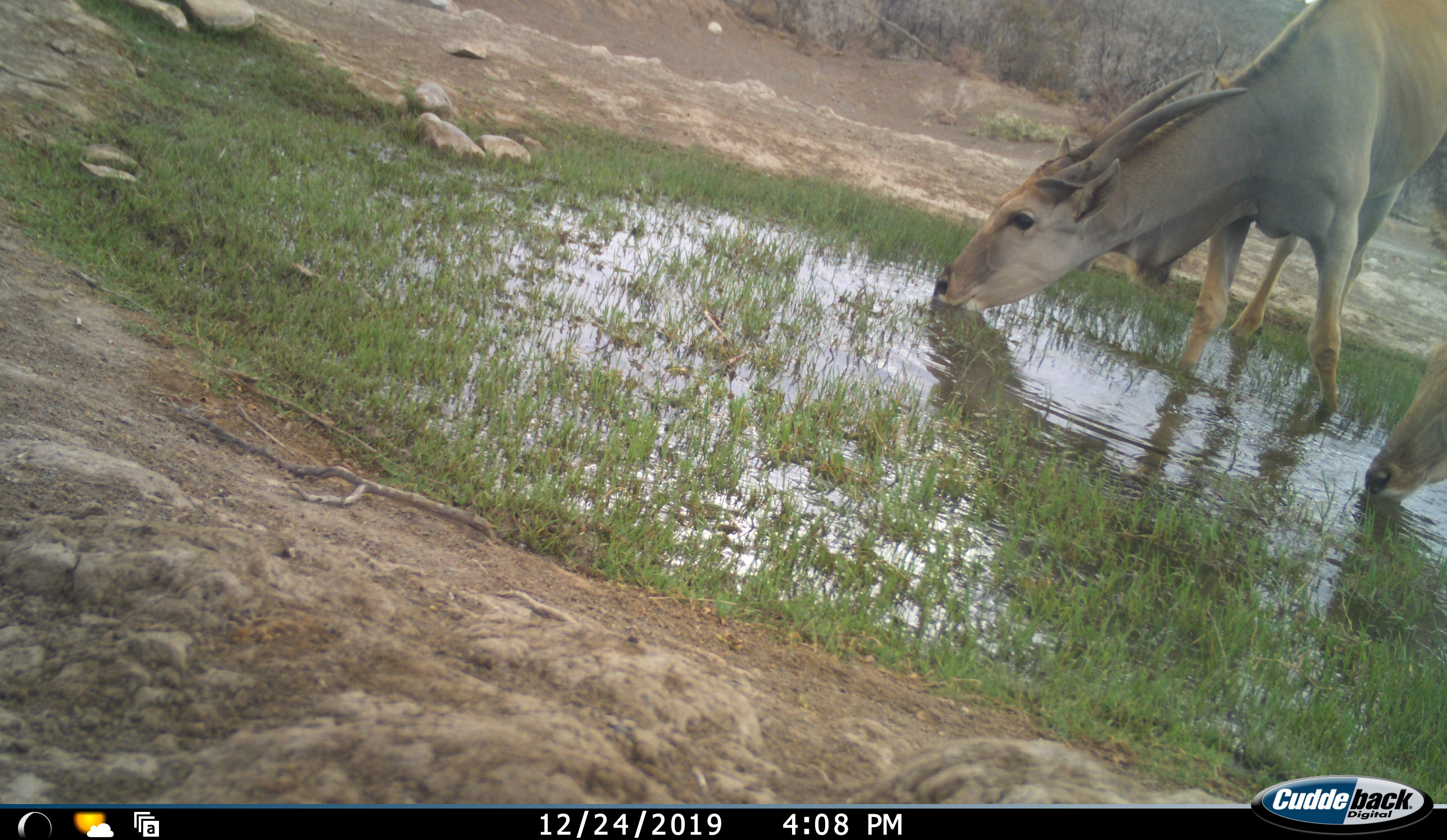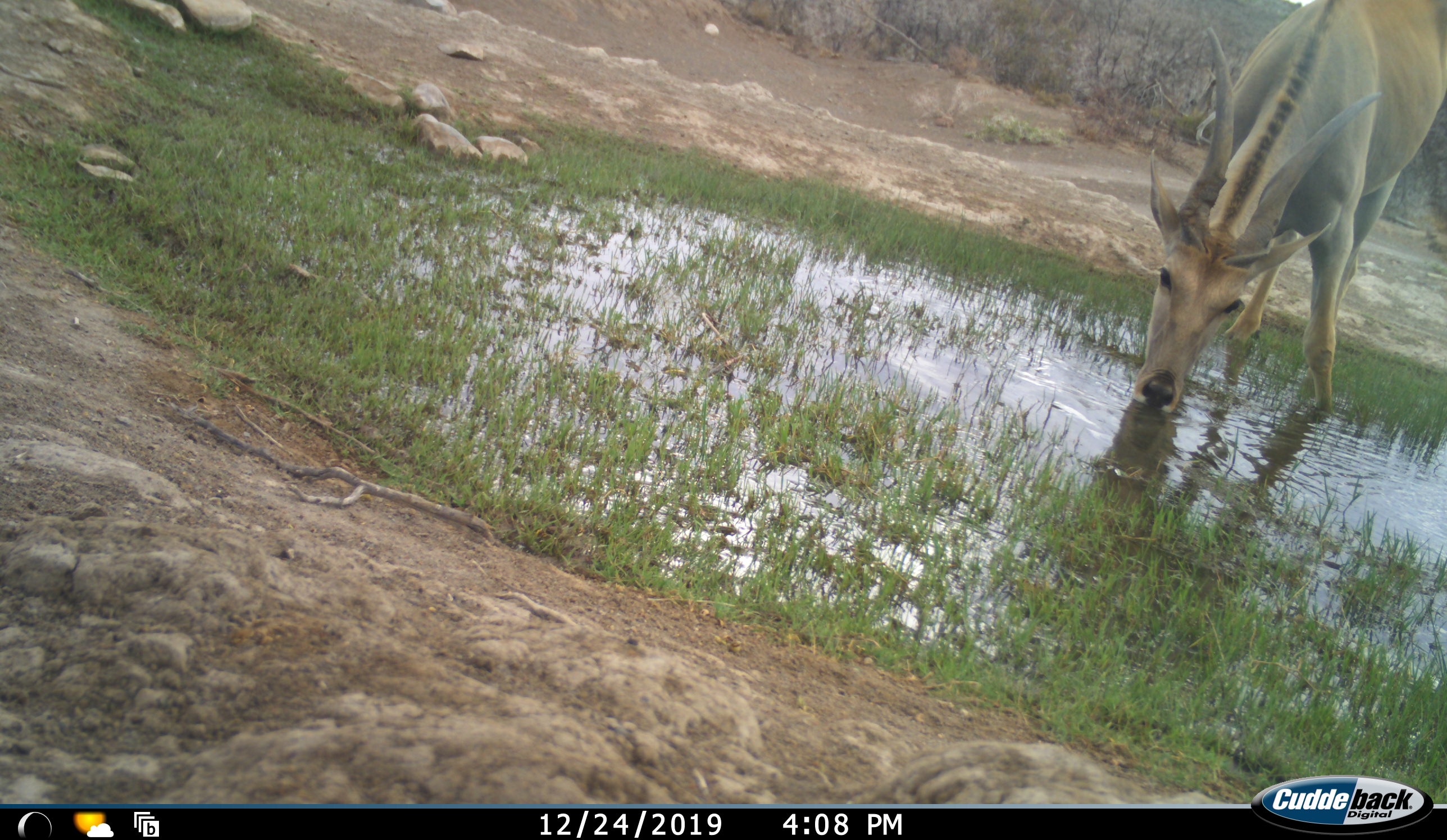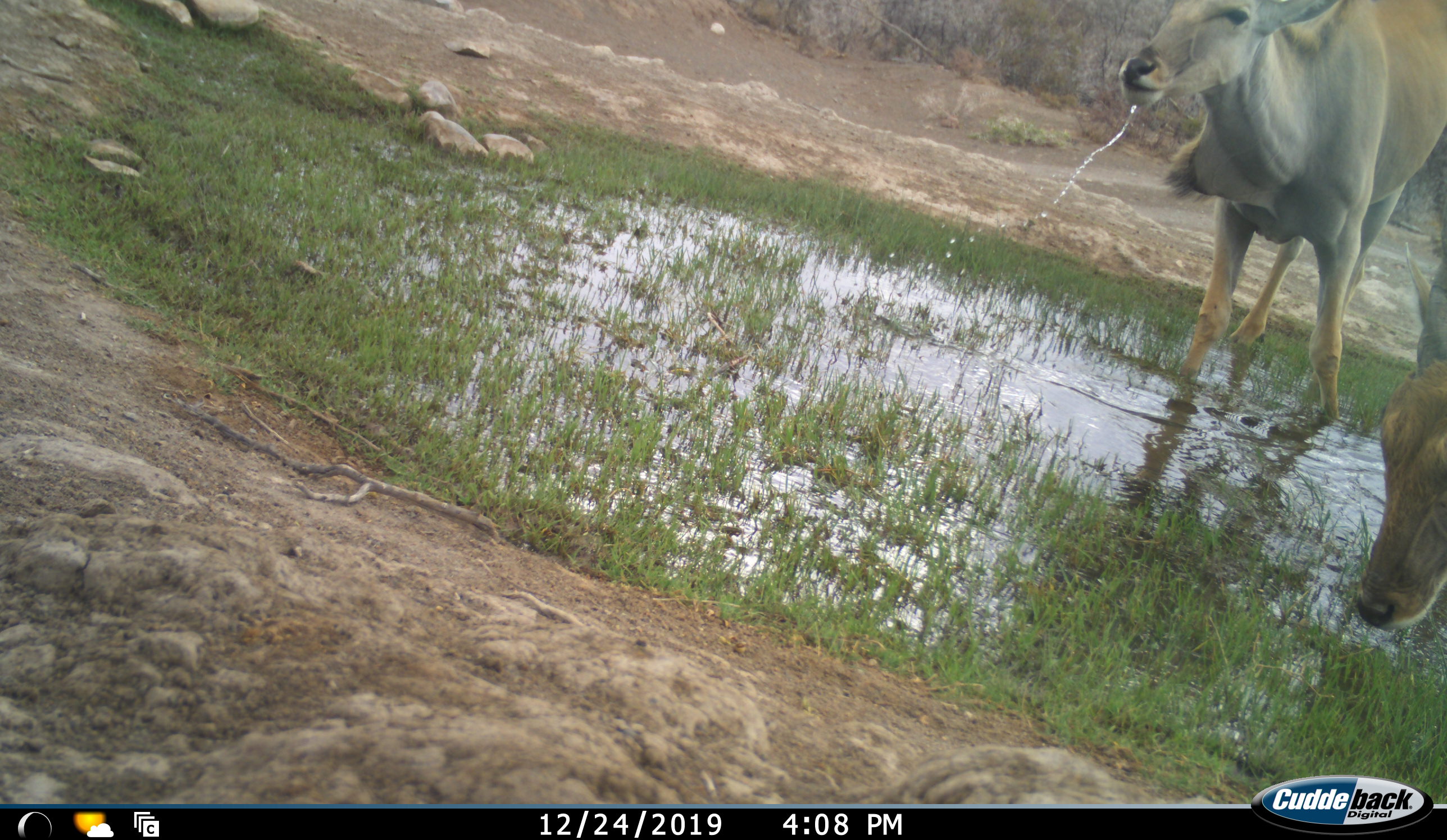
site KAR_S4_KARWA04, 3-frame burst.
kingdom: Animalia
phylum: Chordata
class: Mammalia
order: Artiodactyla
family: Bovidae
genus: Tragelaphus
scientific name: Tragelaphus oryx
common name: eland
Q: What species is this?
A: Eland (Tragelaphus oryx).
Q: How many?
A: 2.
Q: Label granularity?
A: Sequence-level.